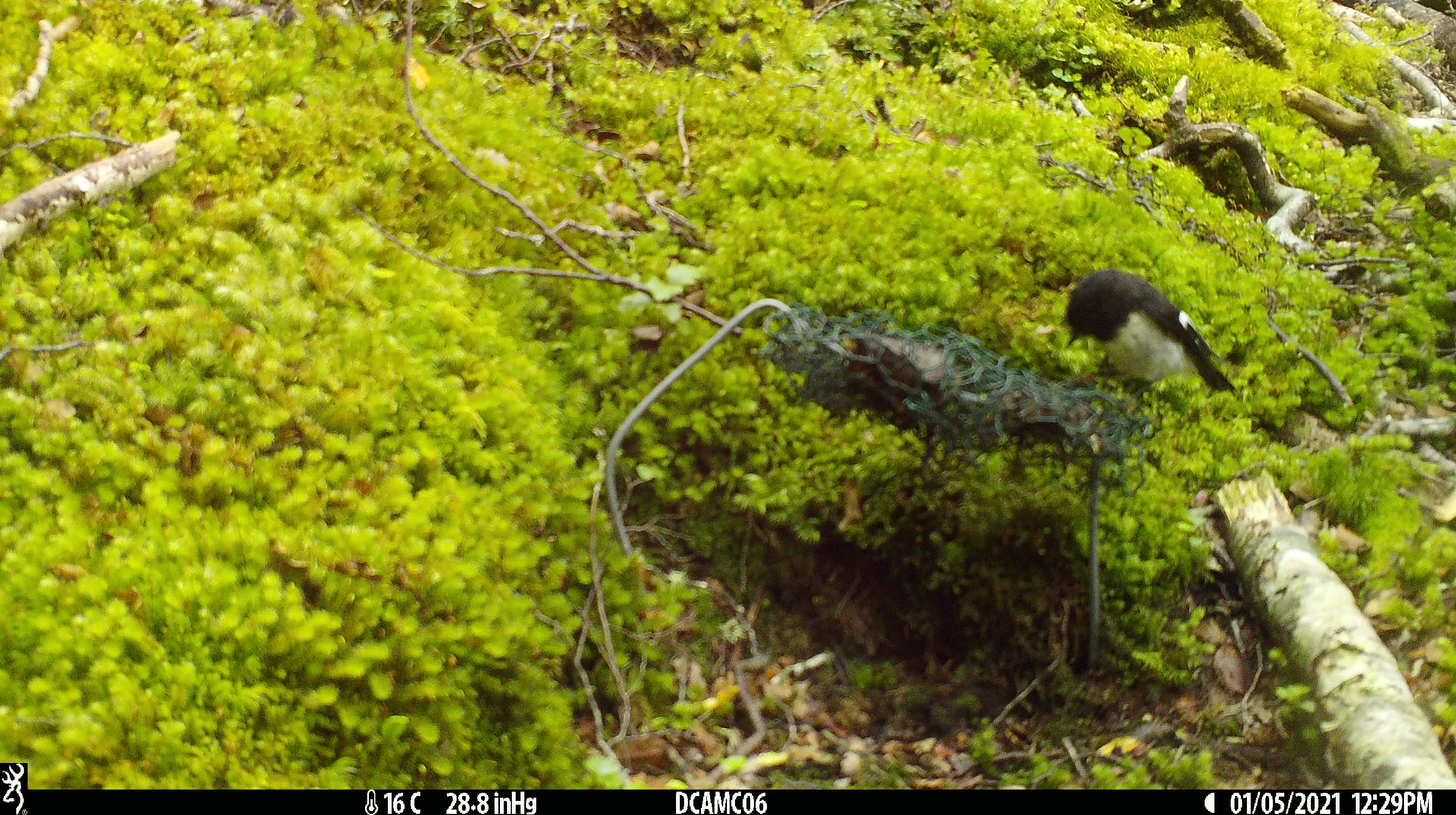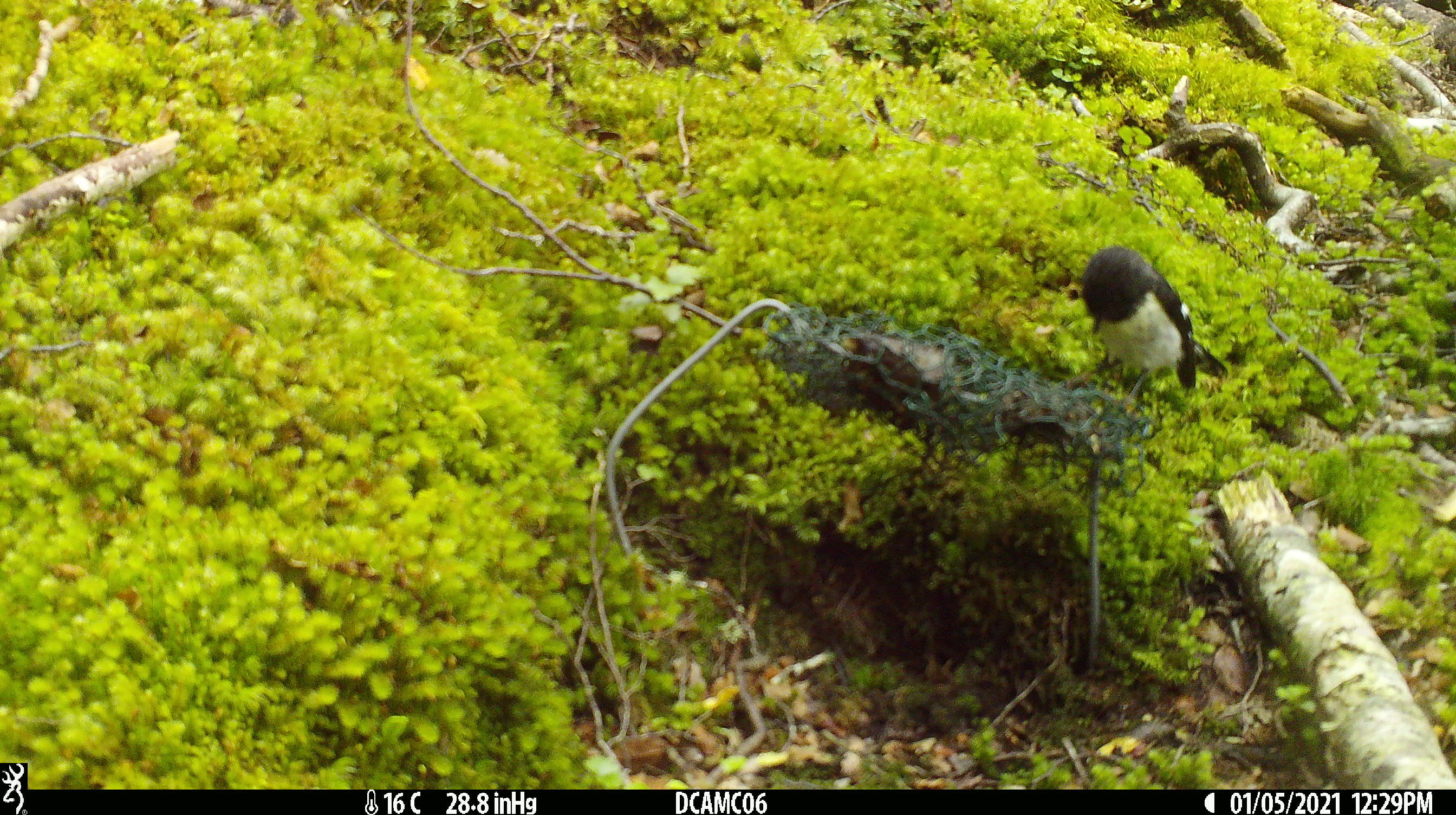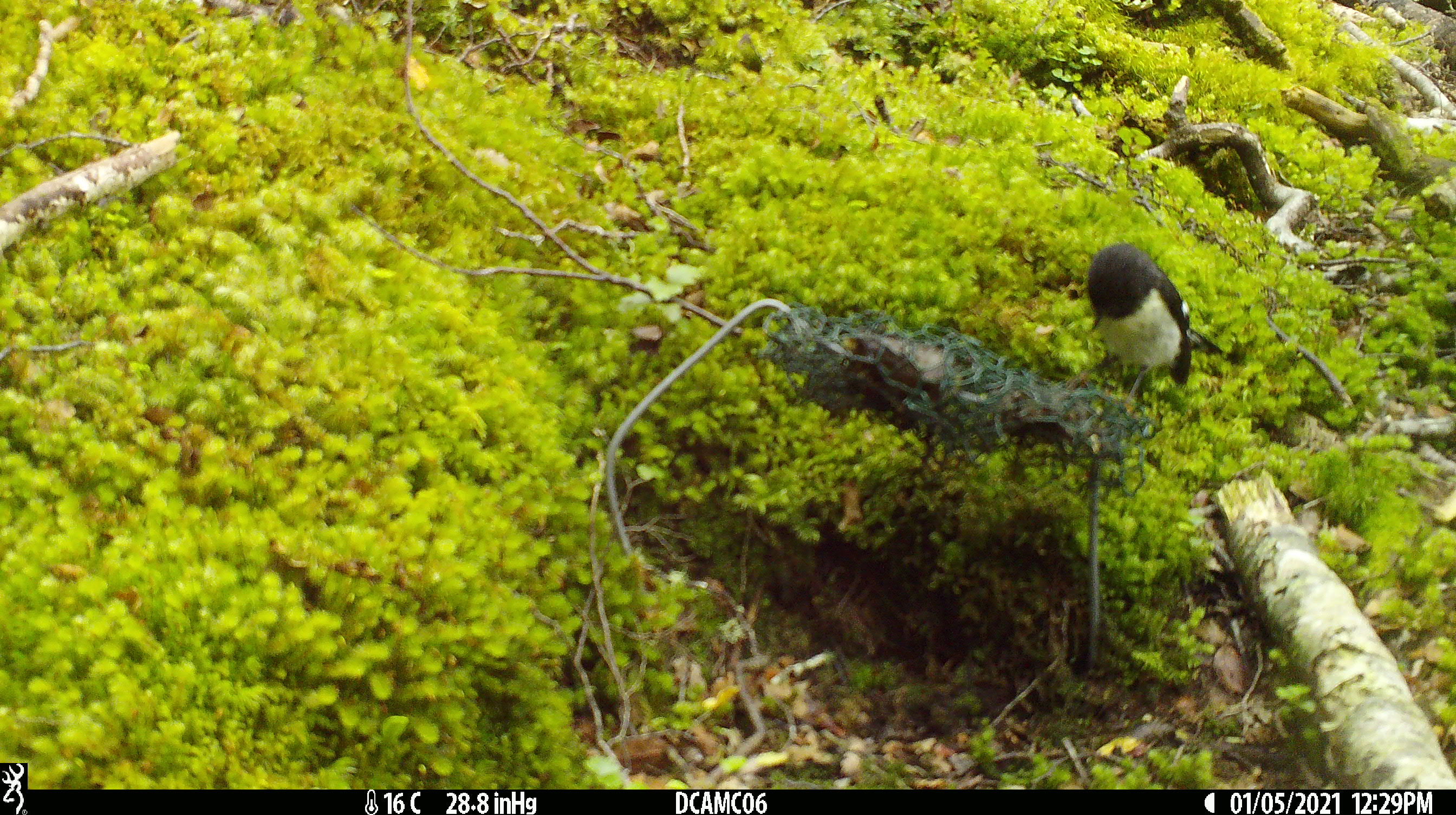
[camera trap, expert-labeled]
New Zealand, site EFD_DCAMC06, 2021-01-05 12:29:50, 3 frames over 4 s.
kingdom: Animalia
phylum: Chordata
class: Aves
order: Passeriformes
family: Petroicidae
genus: Petroica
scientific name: Petroica macrocephala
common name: tomtit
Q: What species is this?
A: Tomtit (Petroica macrocephala).